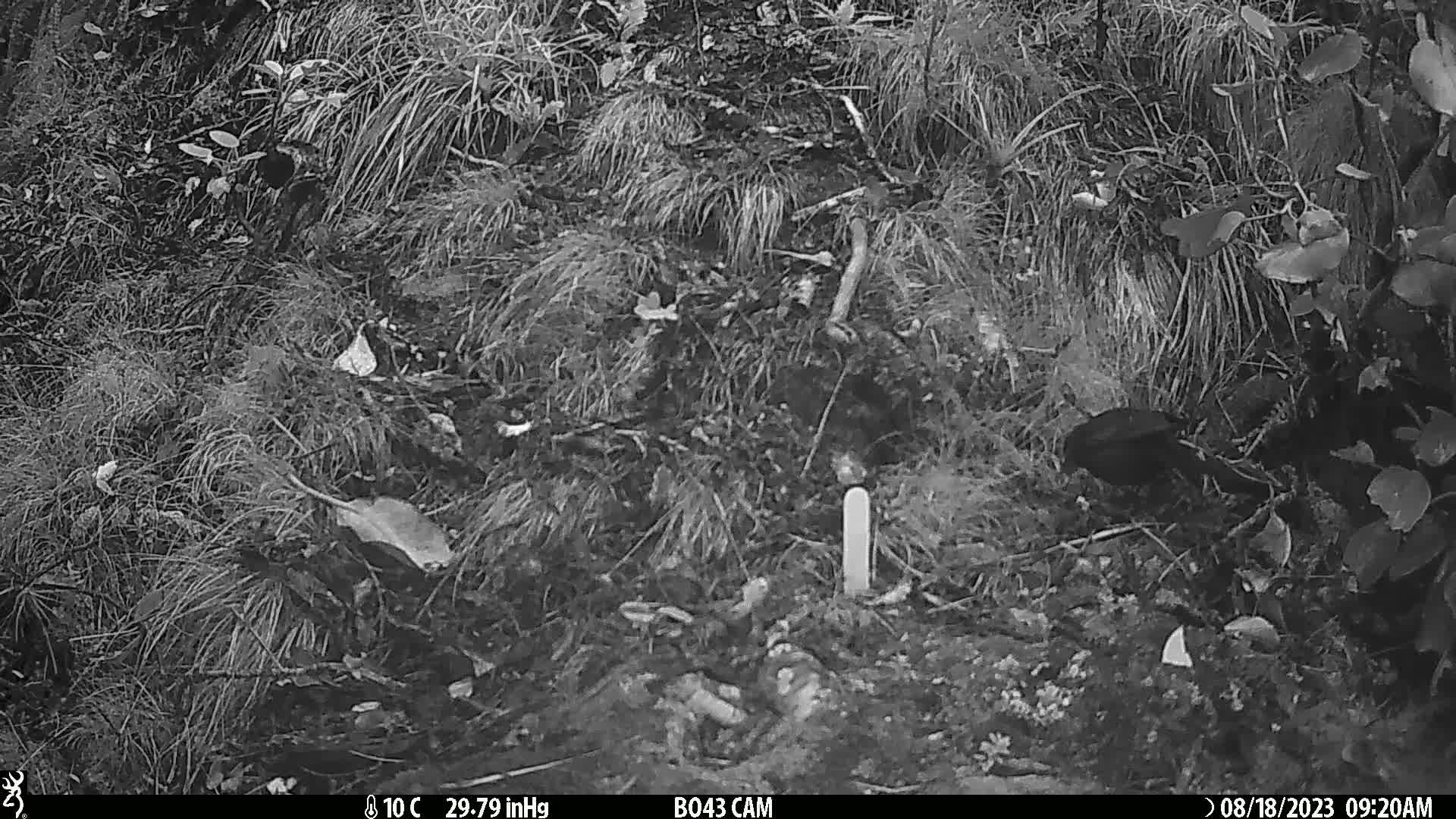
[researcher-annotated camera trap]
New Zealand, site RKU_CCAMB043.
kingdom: Animalia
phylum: Chordata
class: Aves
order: Passeriformes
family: Turdidae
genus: Turdus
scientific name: Turdus merula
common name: eurasian blackbird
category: blackbird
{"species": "blackbird (eurasian blackbird) (Turdus merula)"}